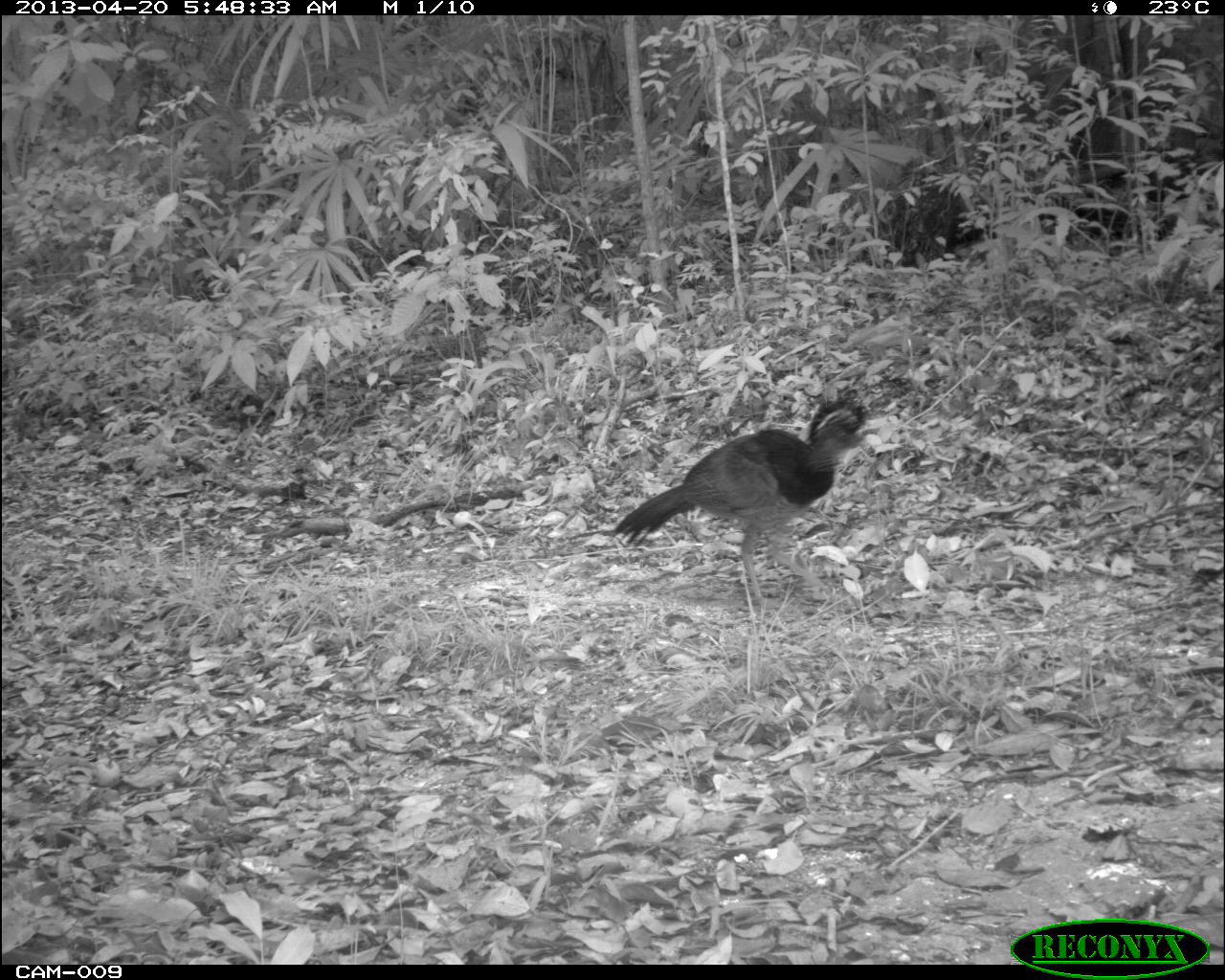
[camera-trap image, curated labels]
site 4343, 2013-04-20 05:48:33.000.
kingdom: Animalia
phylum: Chordata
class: Aves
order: Galliformes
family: Cracidae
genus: Crax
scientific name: Crax rubra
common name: great curassow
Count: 1.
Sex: female.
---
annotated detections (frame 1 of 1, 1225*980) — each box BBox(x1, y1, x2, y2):
crax rubra: BBox(607, 383, 882, 603)